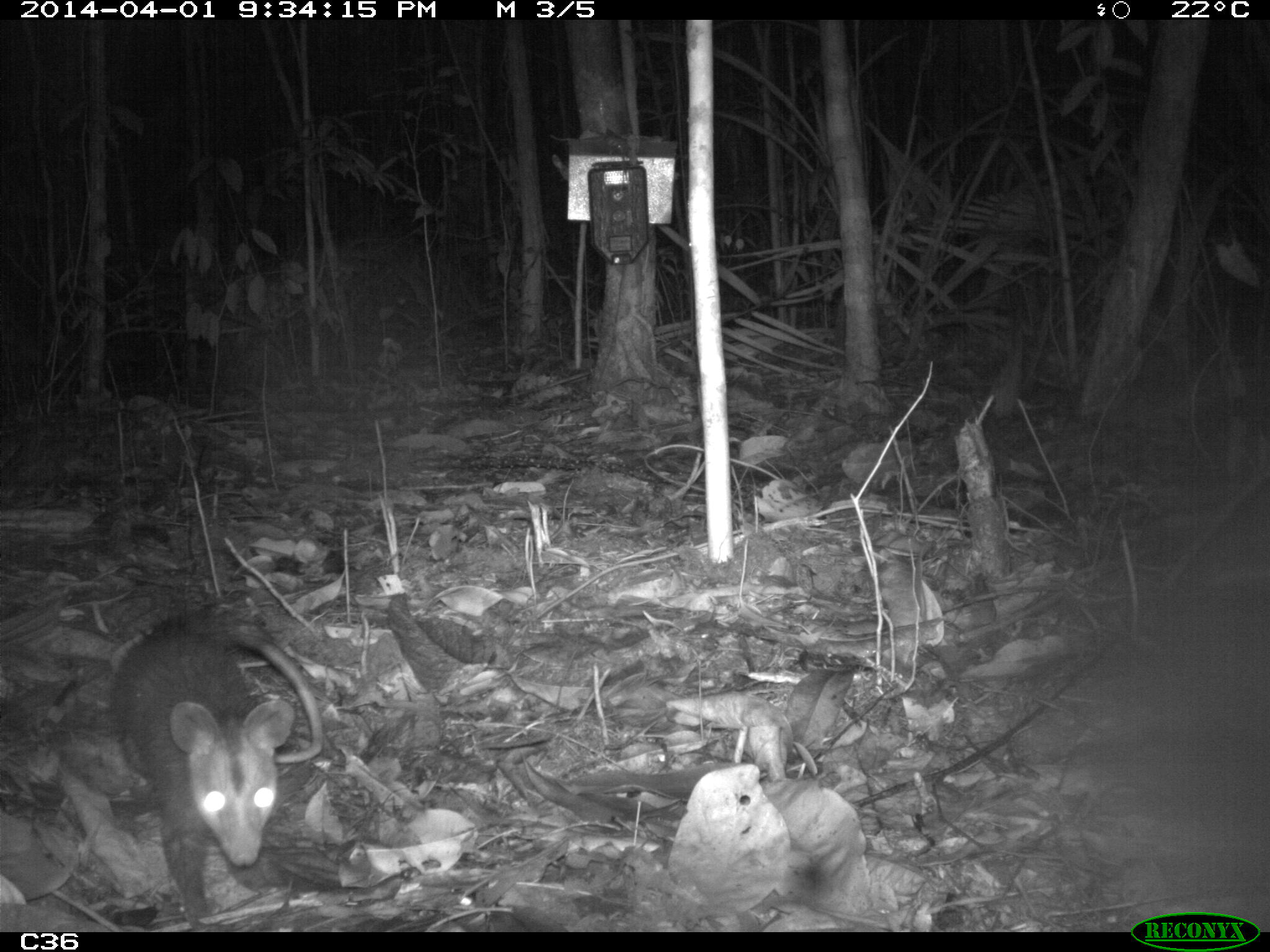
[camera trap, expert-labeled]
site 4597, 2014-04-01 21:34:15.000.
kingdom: Animalia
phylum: Chordata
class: Mammalia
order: Didelphimorphia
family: Didelphidae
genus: Didelphis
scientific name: Didelphis imperfecta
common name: guianan white-eared opossum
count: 1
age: adult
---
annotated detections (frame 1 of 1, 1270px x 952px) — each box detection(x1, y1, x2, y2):
didelphis imperfecta: detection(100, 601, 329, 931)